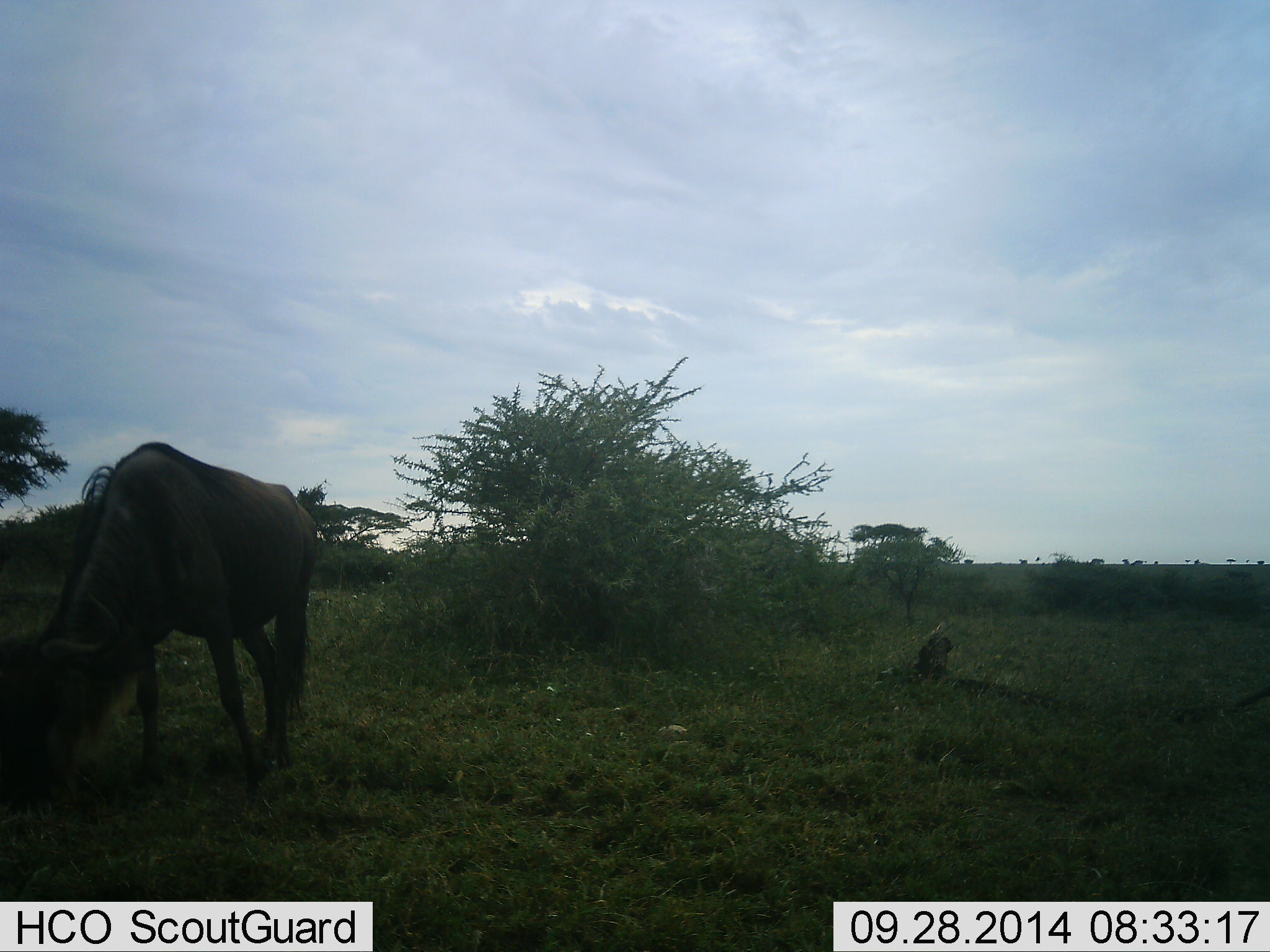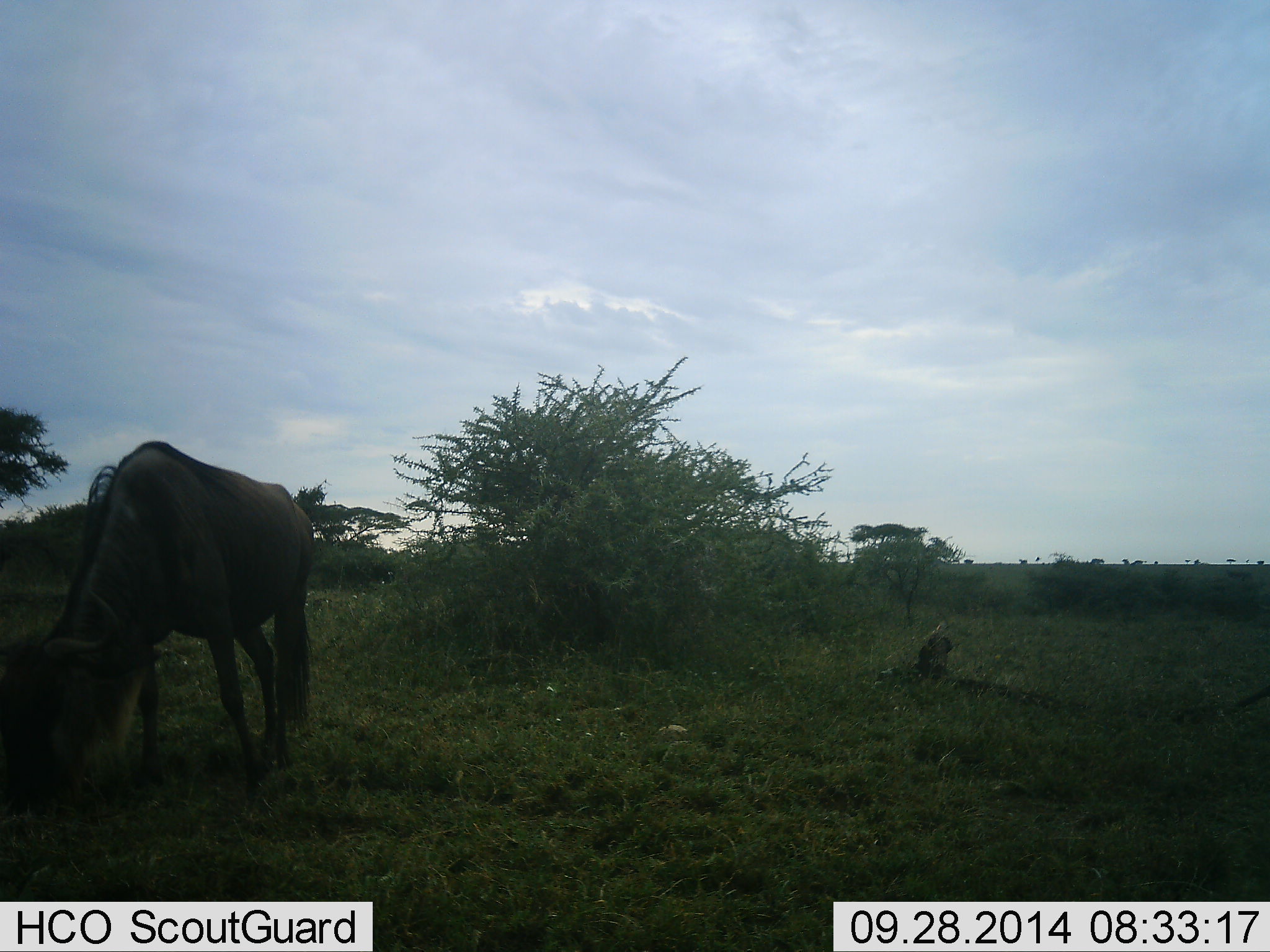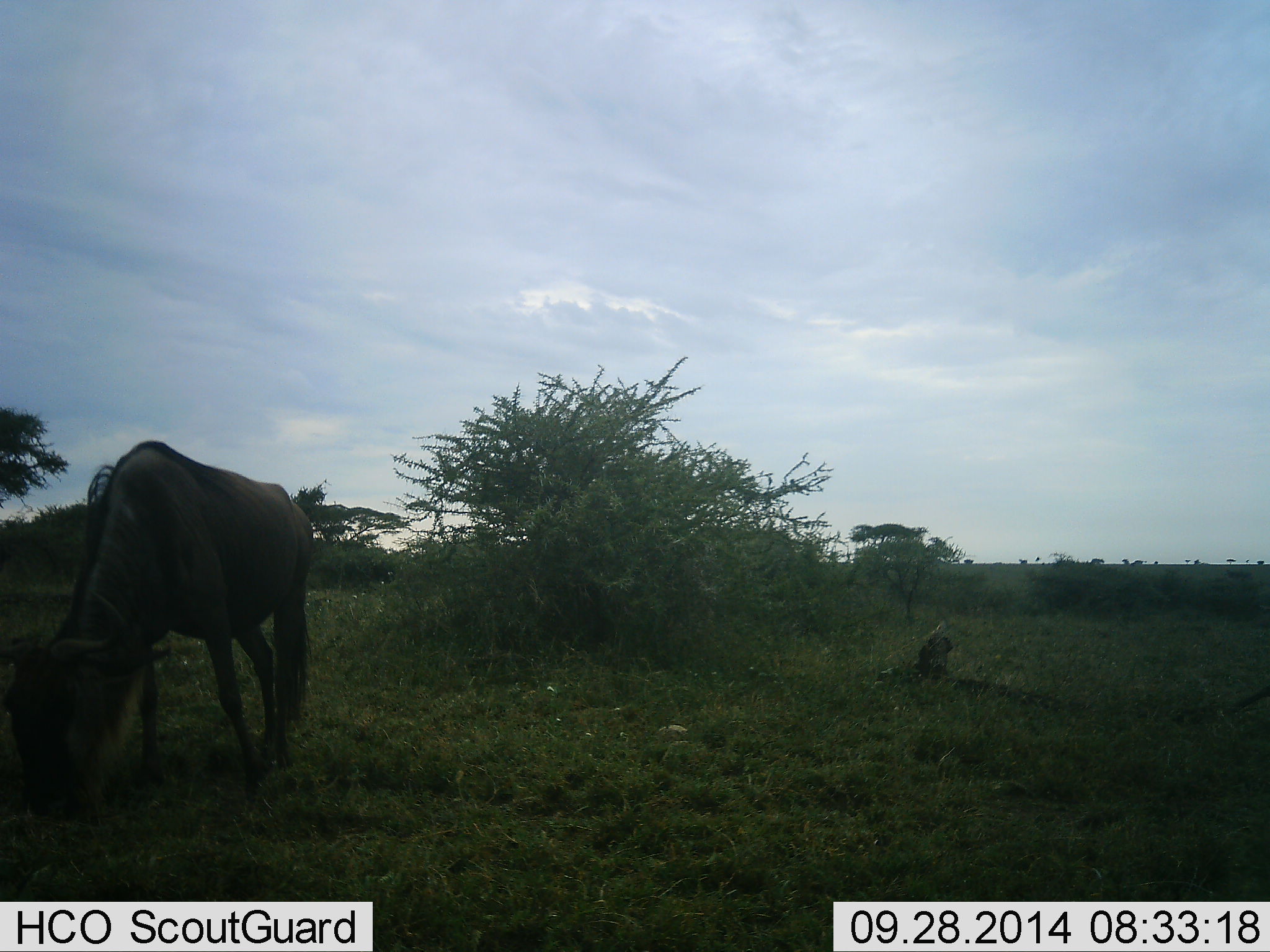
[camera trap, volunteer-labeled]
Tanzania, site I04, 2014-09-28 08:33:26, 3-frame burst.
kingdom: Animalia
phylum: Chordata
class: Mammalia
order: Artiodactyla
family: Bovidae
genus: Connochaetes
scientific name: Connochaetes taurinus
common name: blue wildebeest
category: wildebeest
Wildebeest (blue wildebeest) (Connochaetes taurinus), count 1. Behavior (volunteer vote fractions): standing 10%, resting 0%, moving 0%, interacting 0%. Young present (vote fraction): 0%. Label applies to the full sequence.